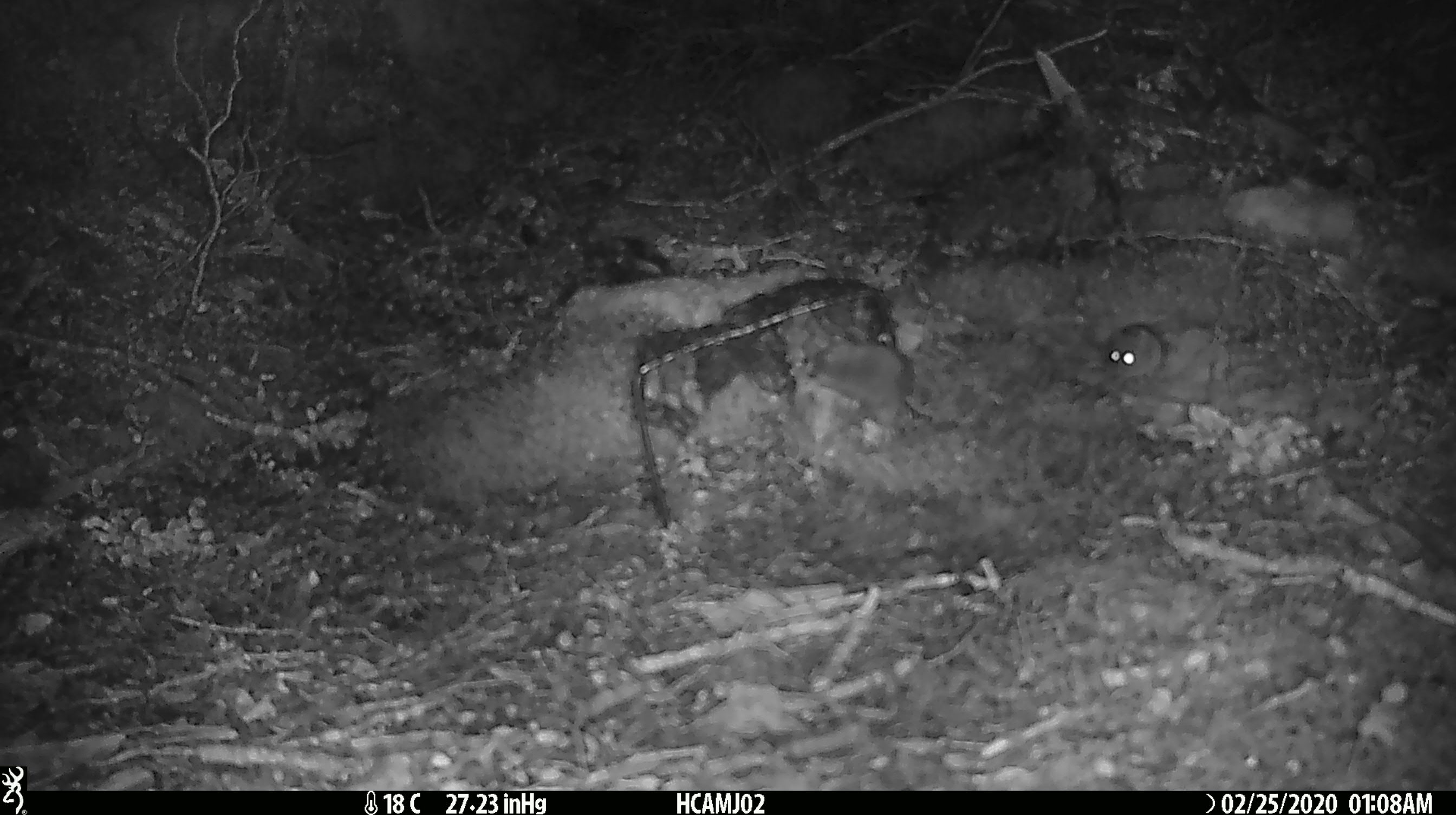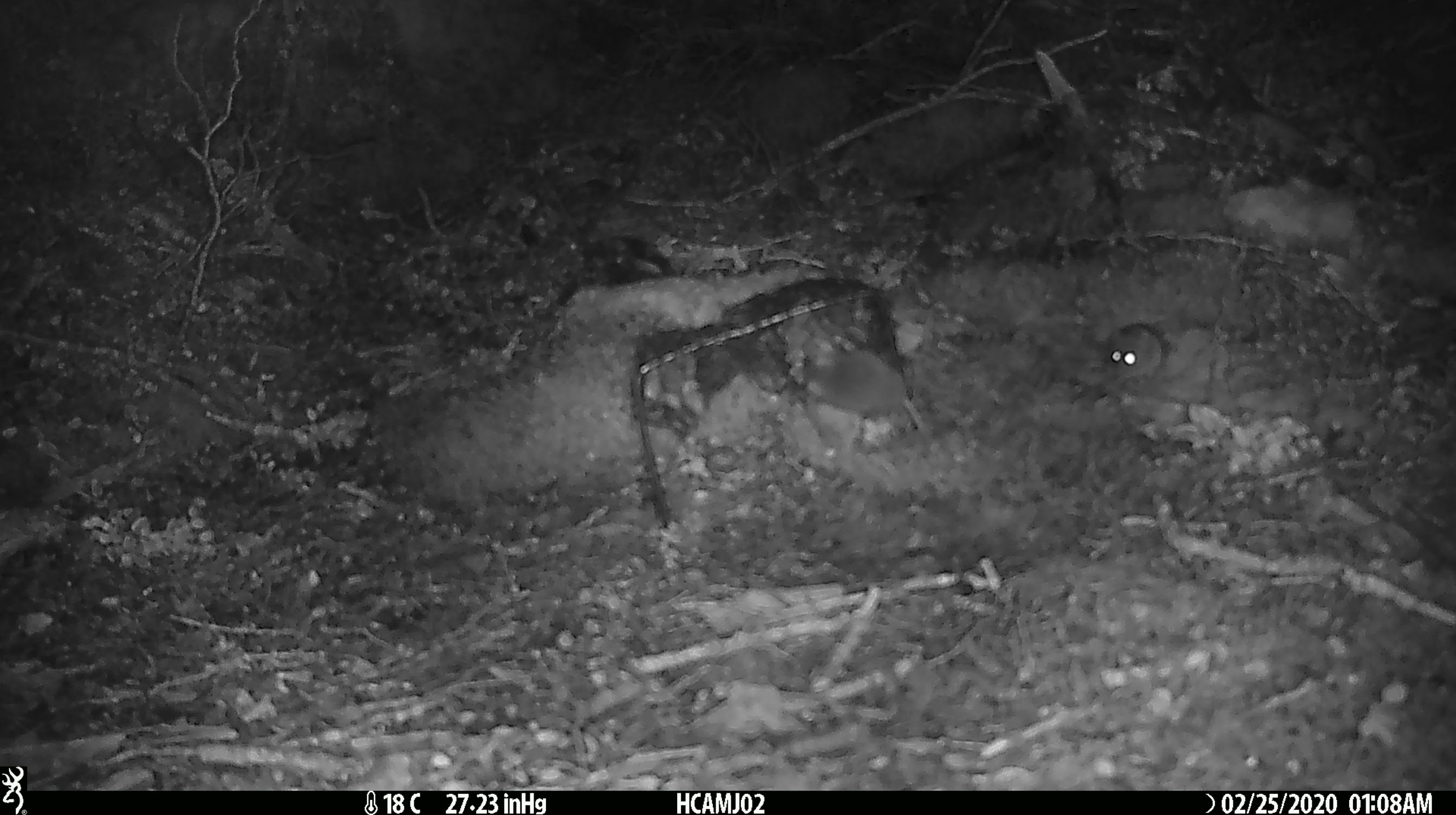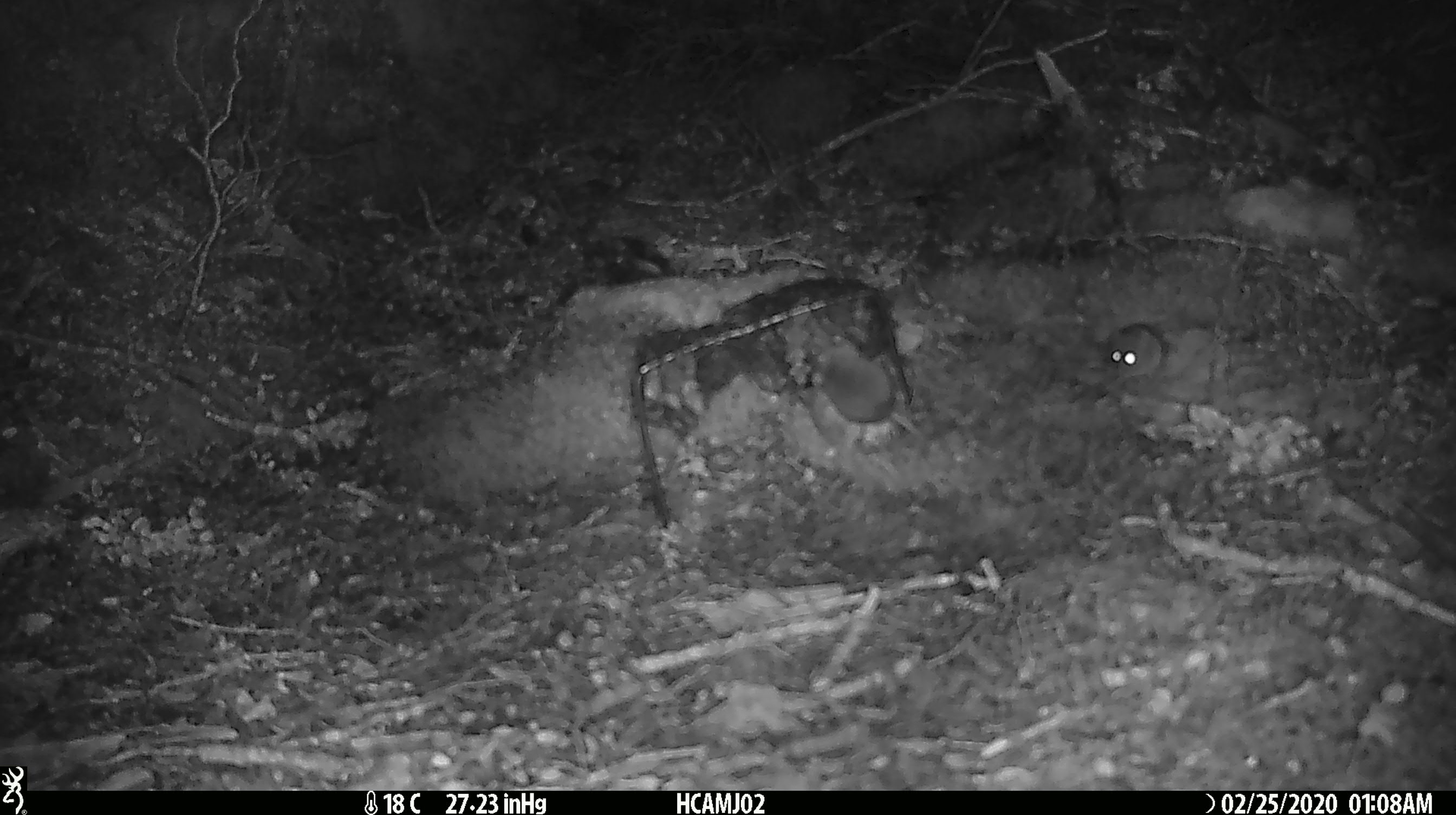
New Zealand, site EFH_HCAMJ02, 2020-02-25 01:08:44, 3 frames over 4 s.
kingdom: Animalia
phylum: Chordata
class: Mammalia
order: Rodentia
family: Muridae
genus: Mus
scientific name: Mus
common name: mouse